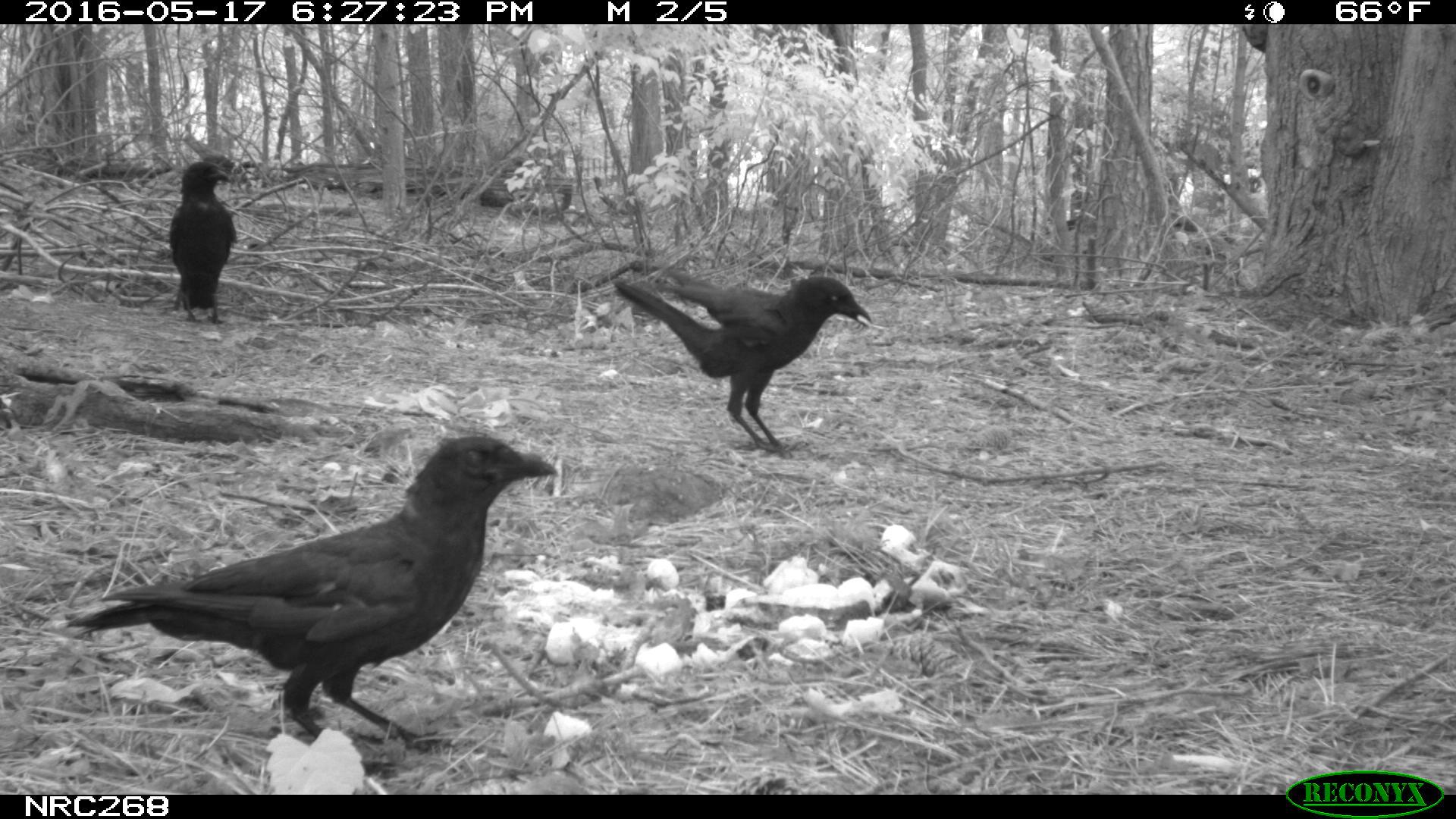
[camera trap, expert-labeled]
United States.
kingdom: Animalia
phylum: Chordata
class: Aves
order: Passeriformes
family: Corvidae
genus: Corvus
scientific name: Corvus brachyrhynchos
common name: american crow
American Crow (Corvus brachyrhynchos).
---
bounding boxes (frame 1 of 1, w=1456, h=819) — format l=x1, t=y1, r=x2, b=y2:
American Crow: l=58, t=433, r=557, b=735; l=605, t=263, r=878, b=459; l=163, t=154, r=240, b=325